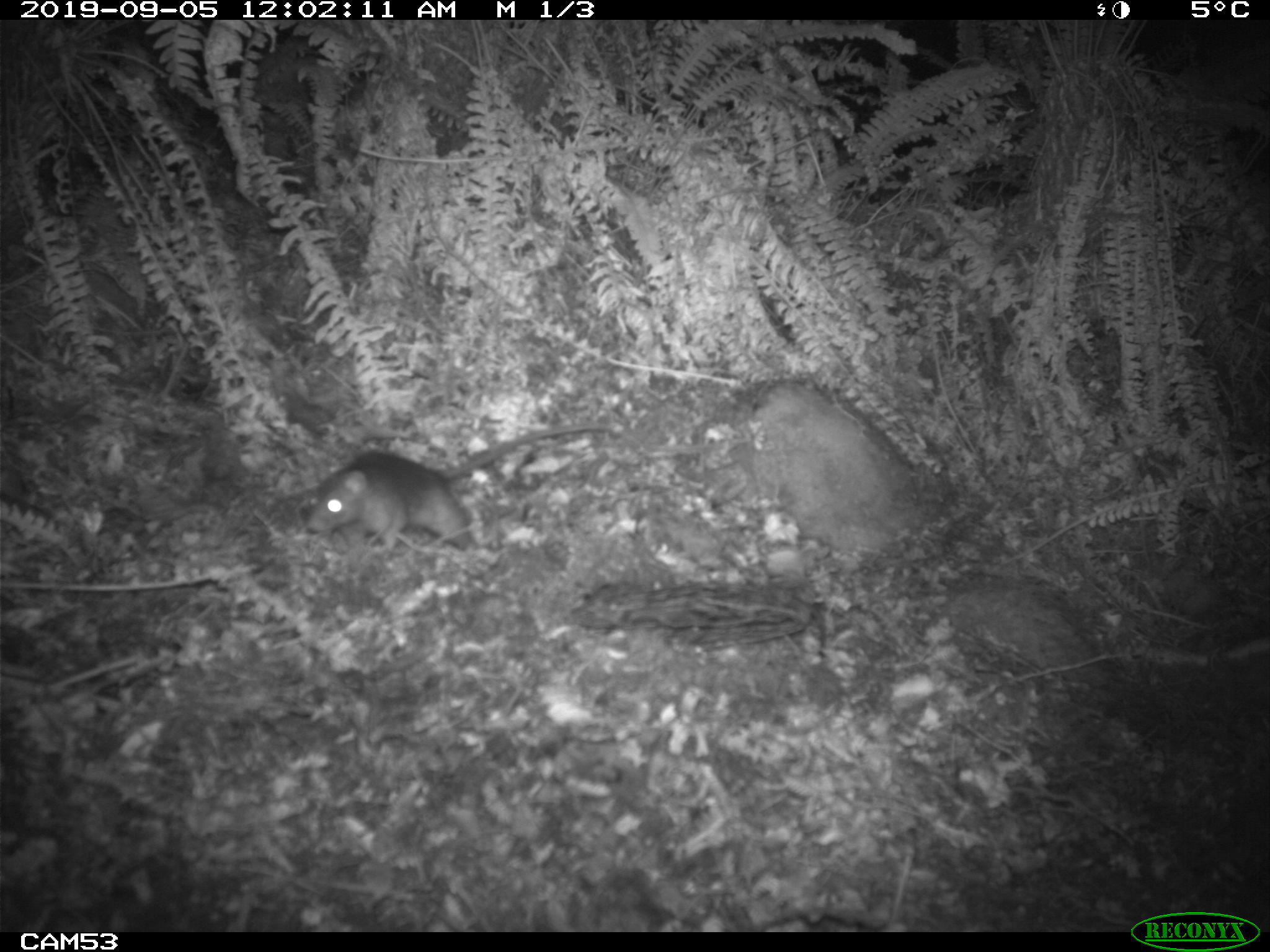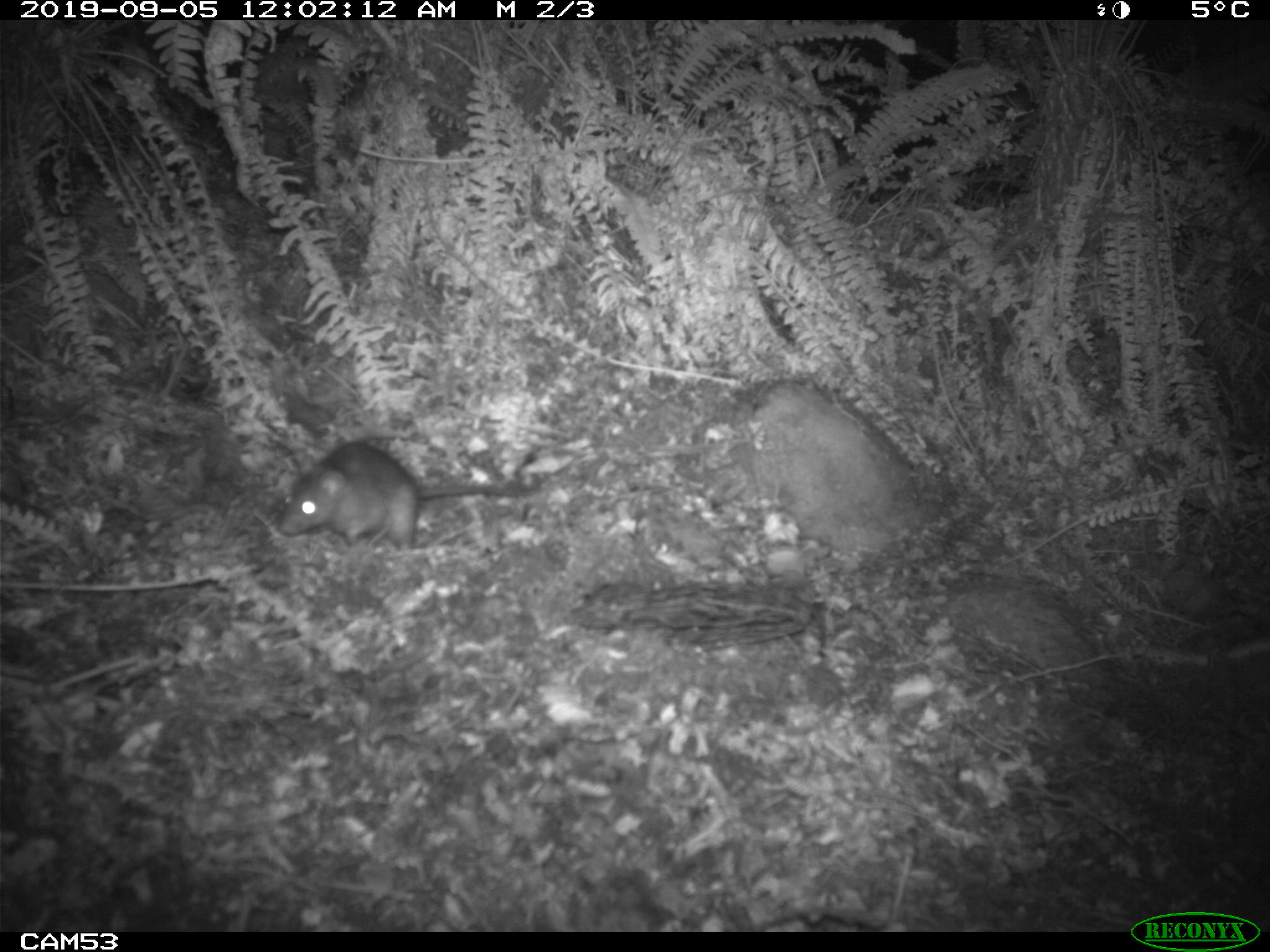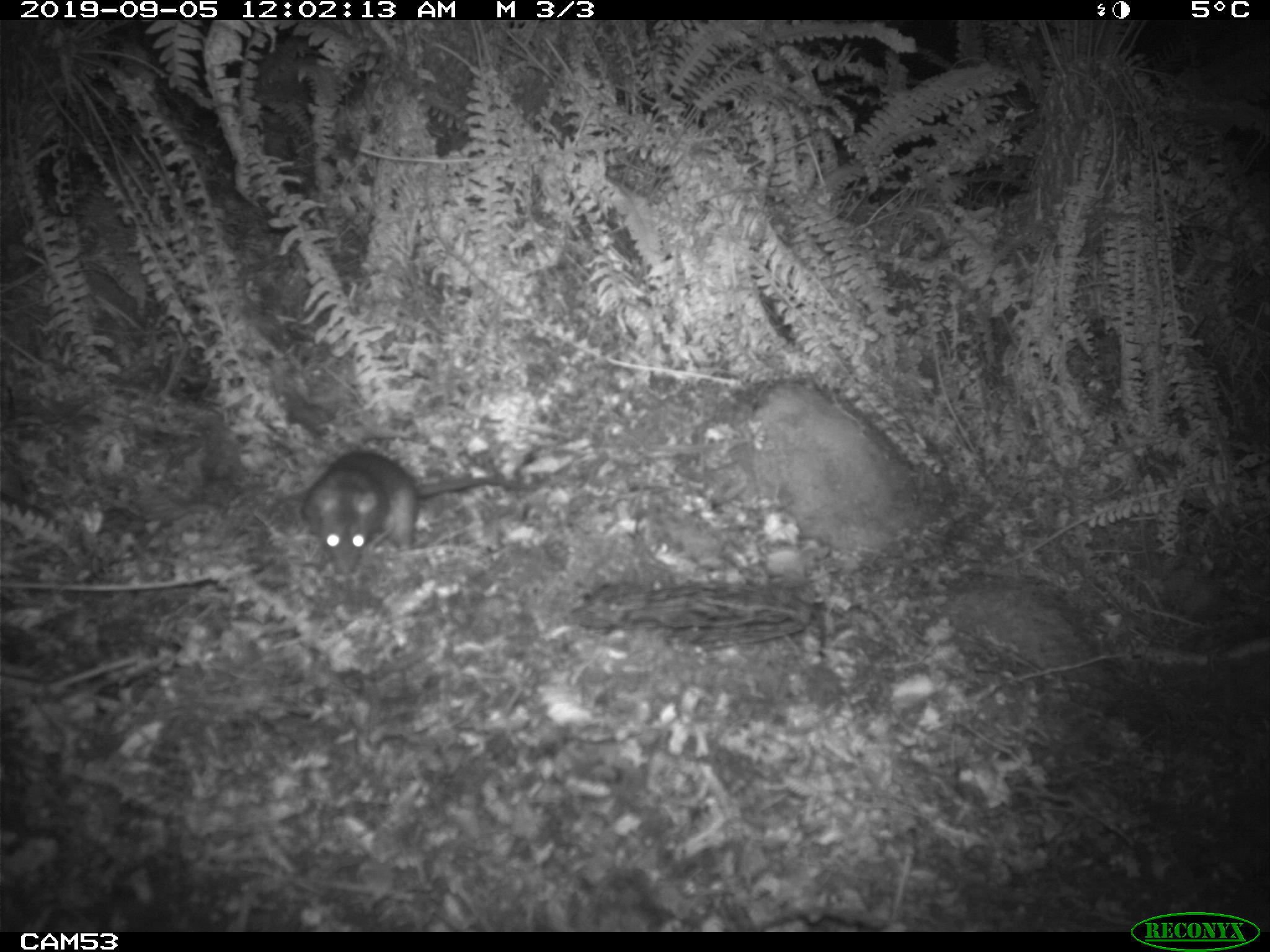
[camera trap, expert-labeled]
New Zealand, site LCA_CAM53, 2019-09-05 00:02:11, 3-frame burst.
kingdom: Animalia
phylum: Chordata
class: Mammalia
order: Rodentia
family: Muridae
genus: Rattus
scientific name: Rattus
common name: rat